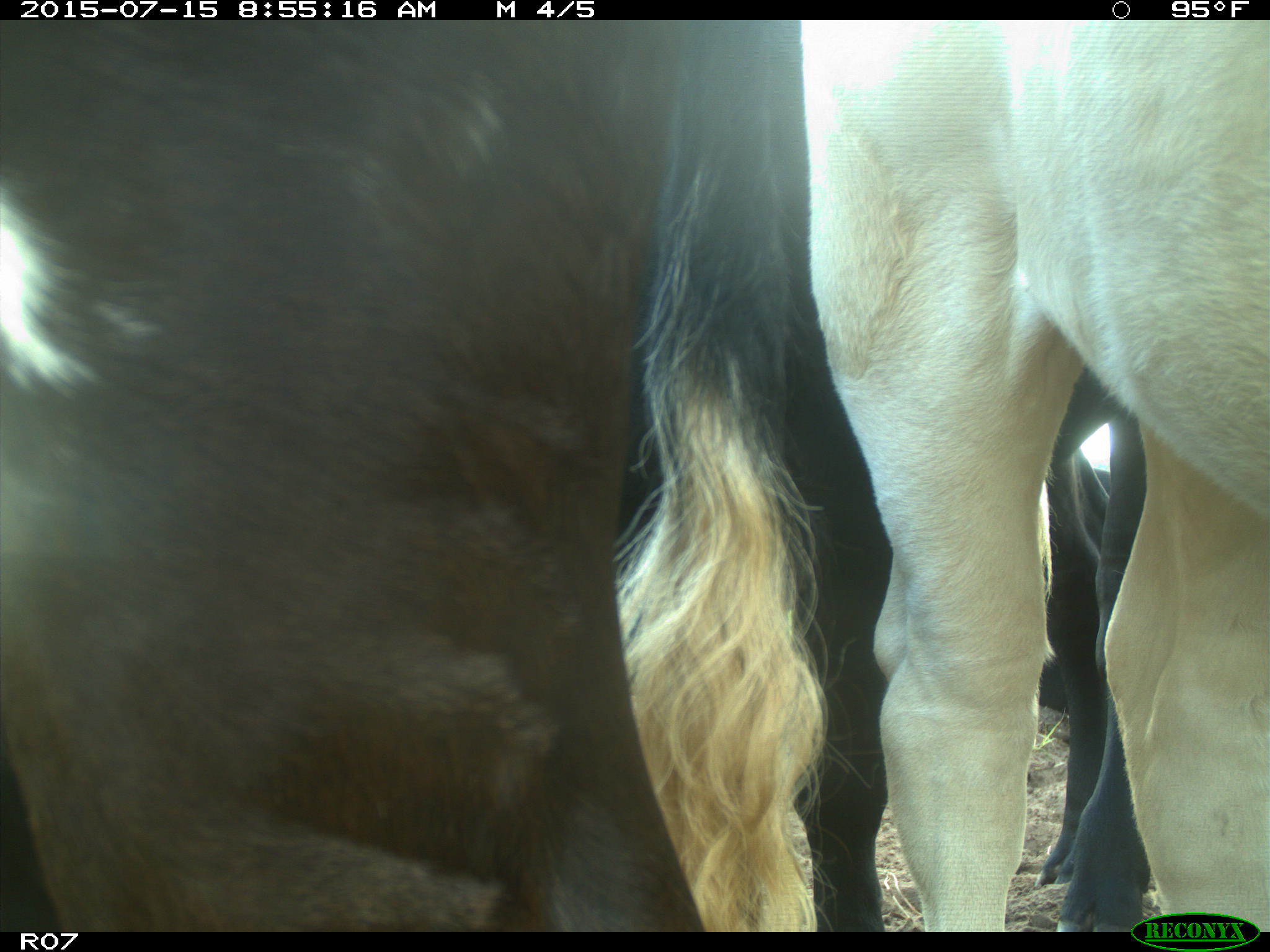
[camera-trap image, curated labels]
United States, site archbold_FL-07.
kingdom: Animalia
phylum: Chordata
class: Mammalia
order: Artiodactyla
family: Bovidae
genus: Bos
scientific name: Bos taurus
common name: domestic cow